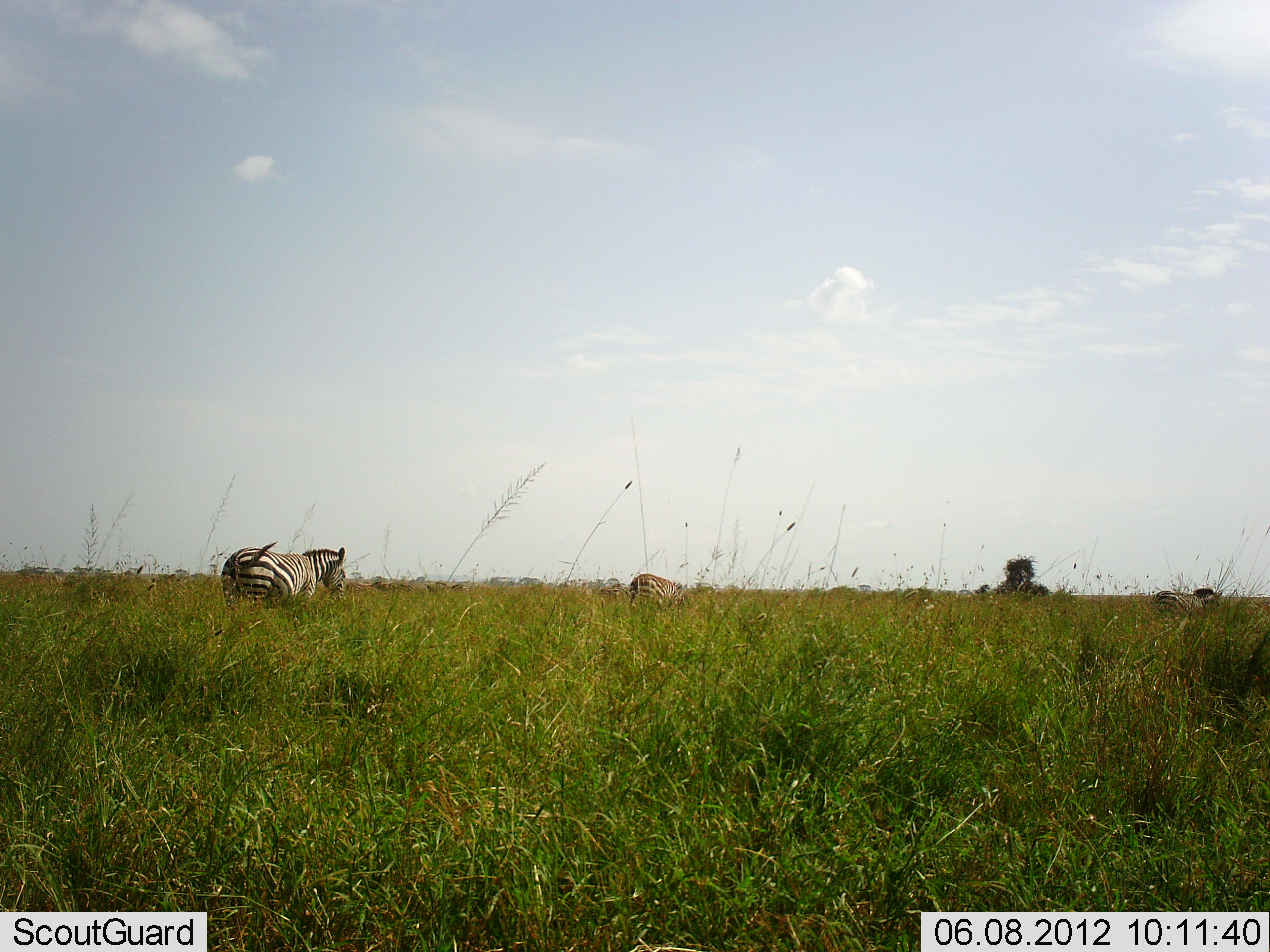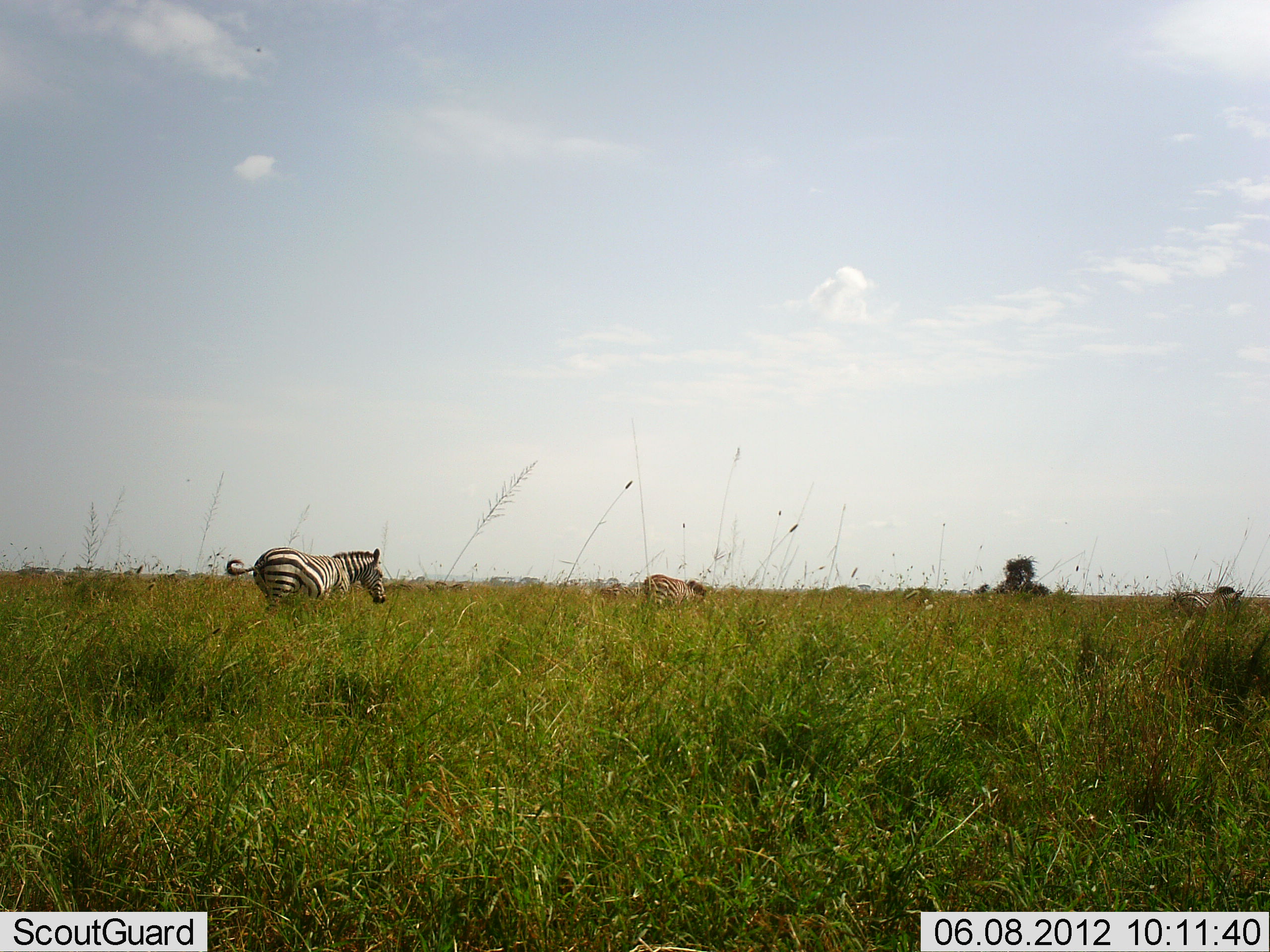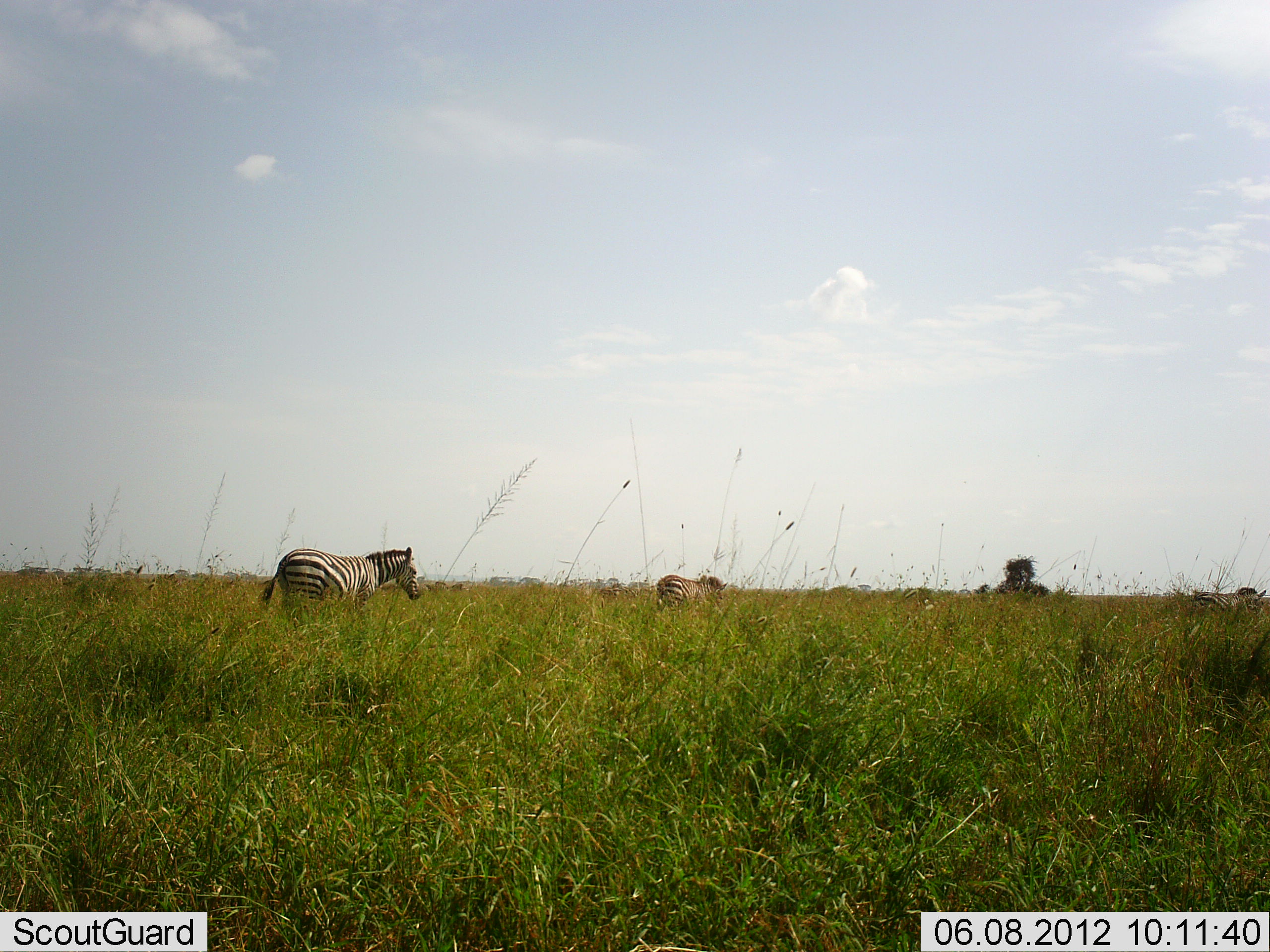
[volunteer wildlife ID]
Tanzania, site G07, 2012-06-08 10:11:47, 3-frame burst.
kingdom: Animalia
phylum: Chordata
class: Mammalia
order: Perissodactyla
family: Equidae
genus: Equus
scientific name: Equus quagga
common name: plains zebra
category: zebra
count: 3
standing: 0%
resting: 0%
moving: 90%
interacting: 0%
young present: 0%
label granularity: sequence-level